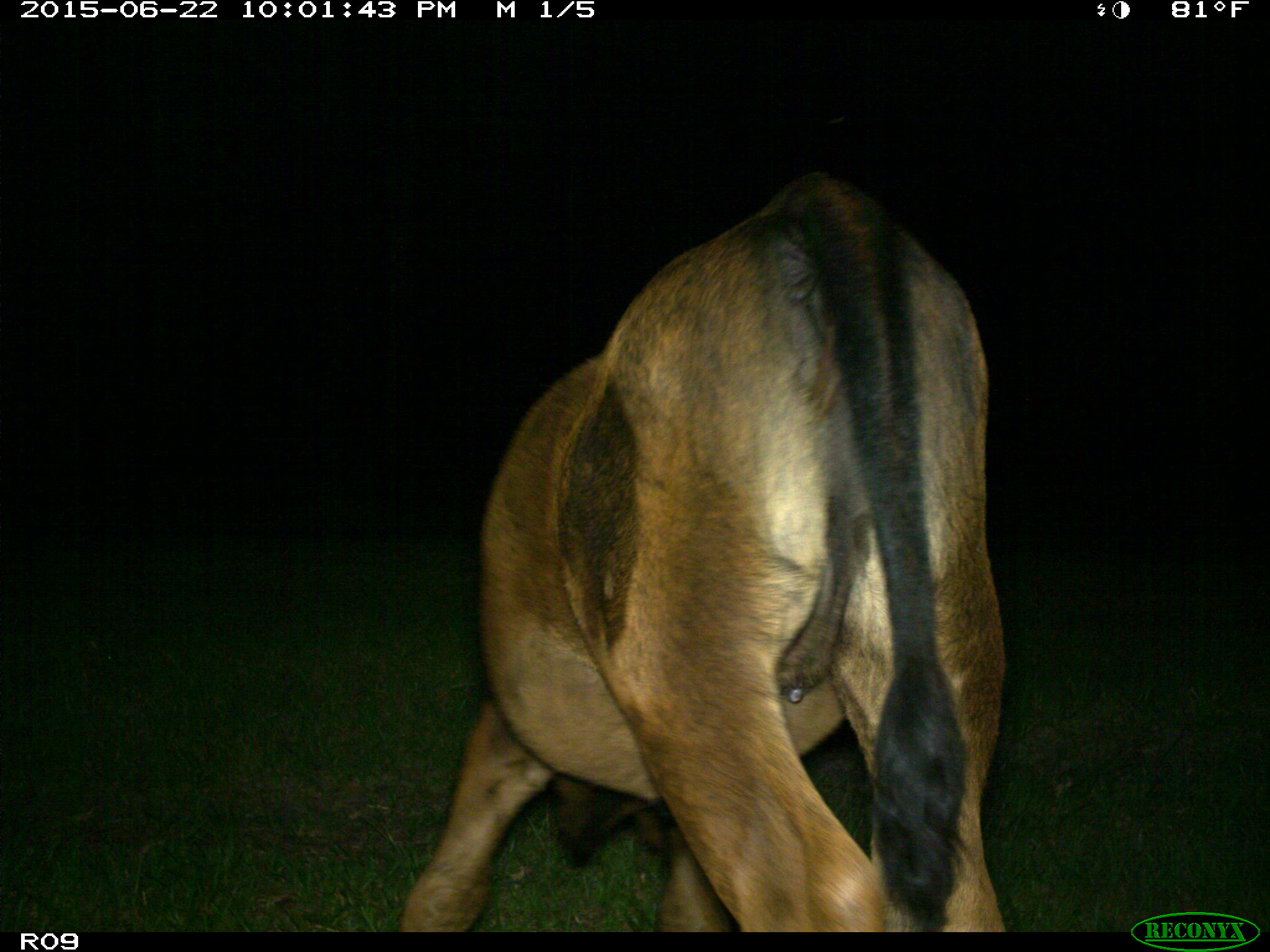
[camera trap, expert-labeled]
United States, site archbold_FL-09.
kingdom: Animalia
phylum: Chordata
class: Mammalia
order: Artiodactyla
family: Bovidae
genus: Bos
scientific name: Bos taurus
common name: domestic cow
Bos taurus (domestic cow).